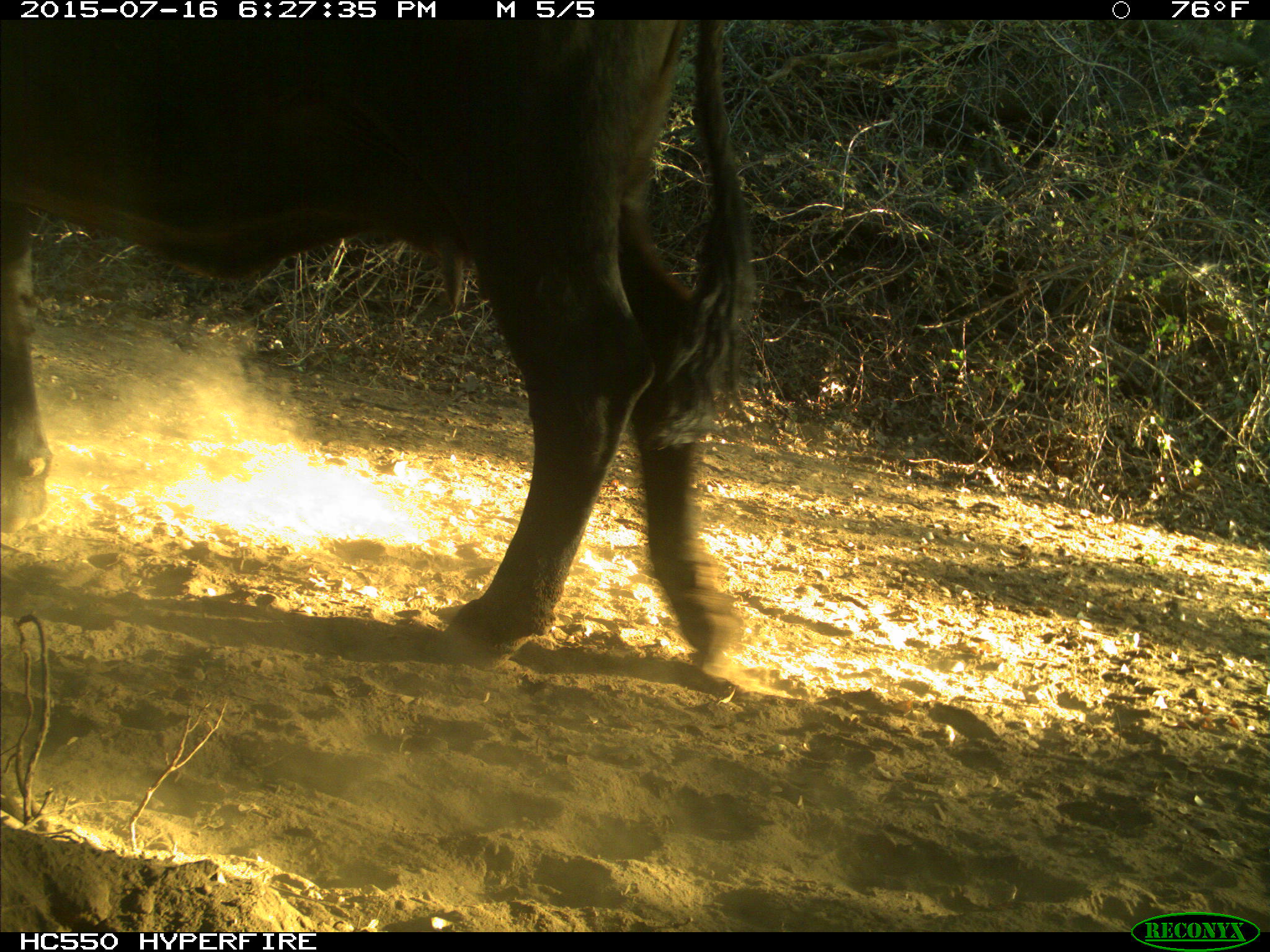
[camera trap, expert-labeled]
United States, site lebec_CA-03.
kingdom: Animalia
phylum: Chordata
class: Mammalia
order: Artiodactyla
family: Bovidae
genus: Bos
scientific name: Bos taurus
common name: domestic cow